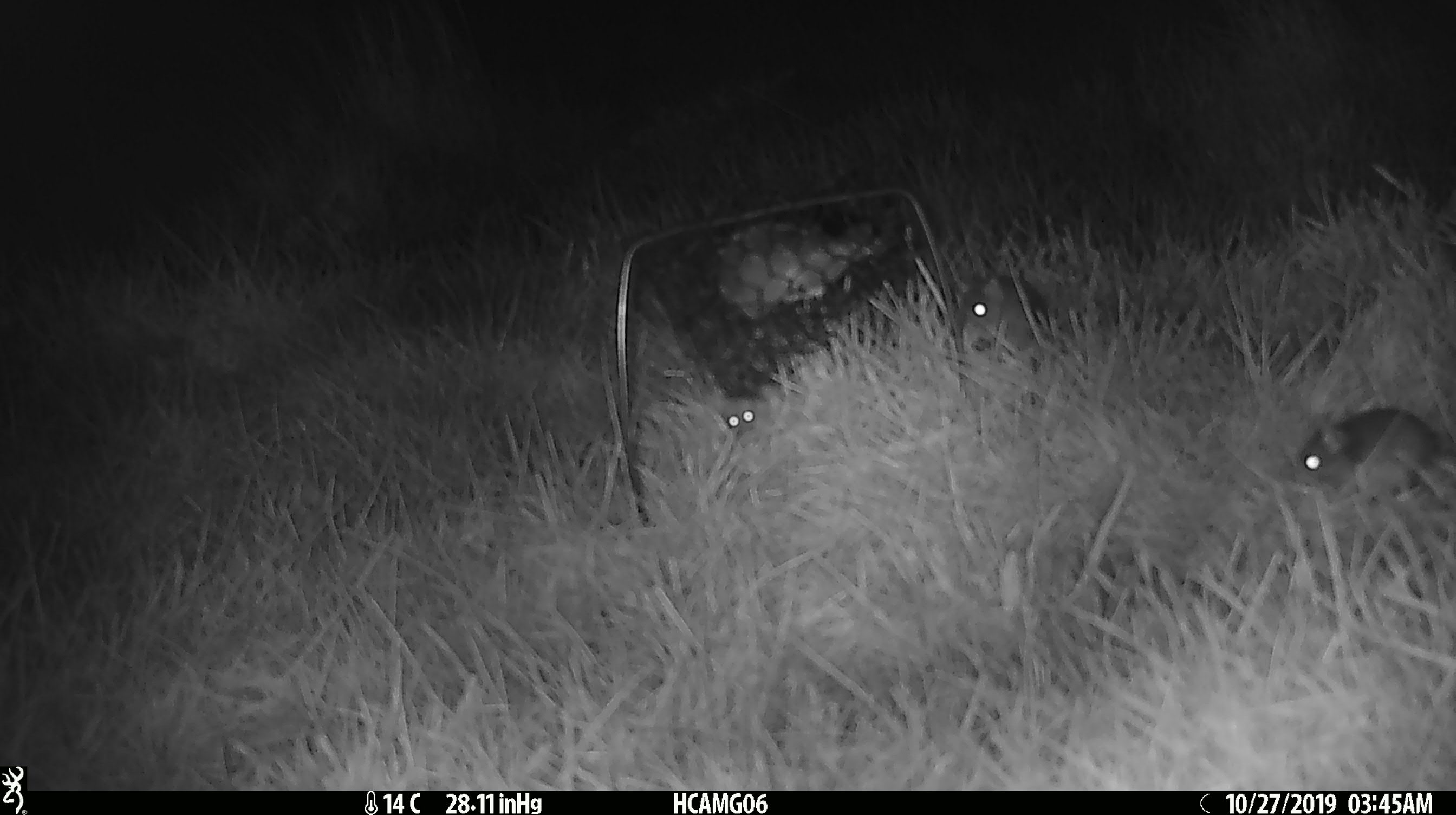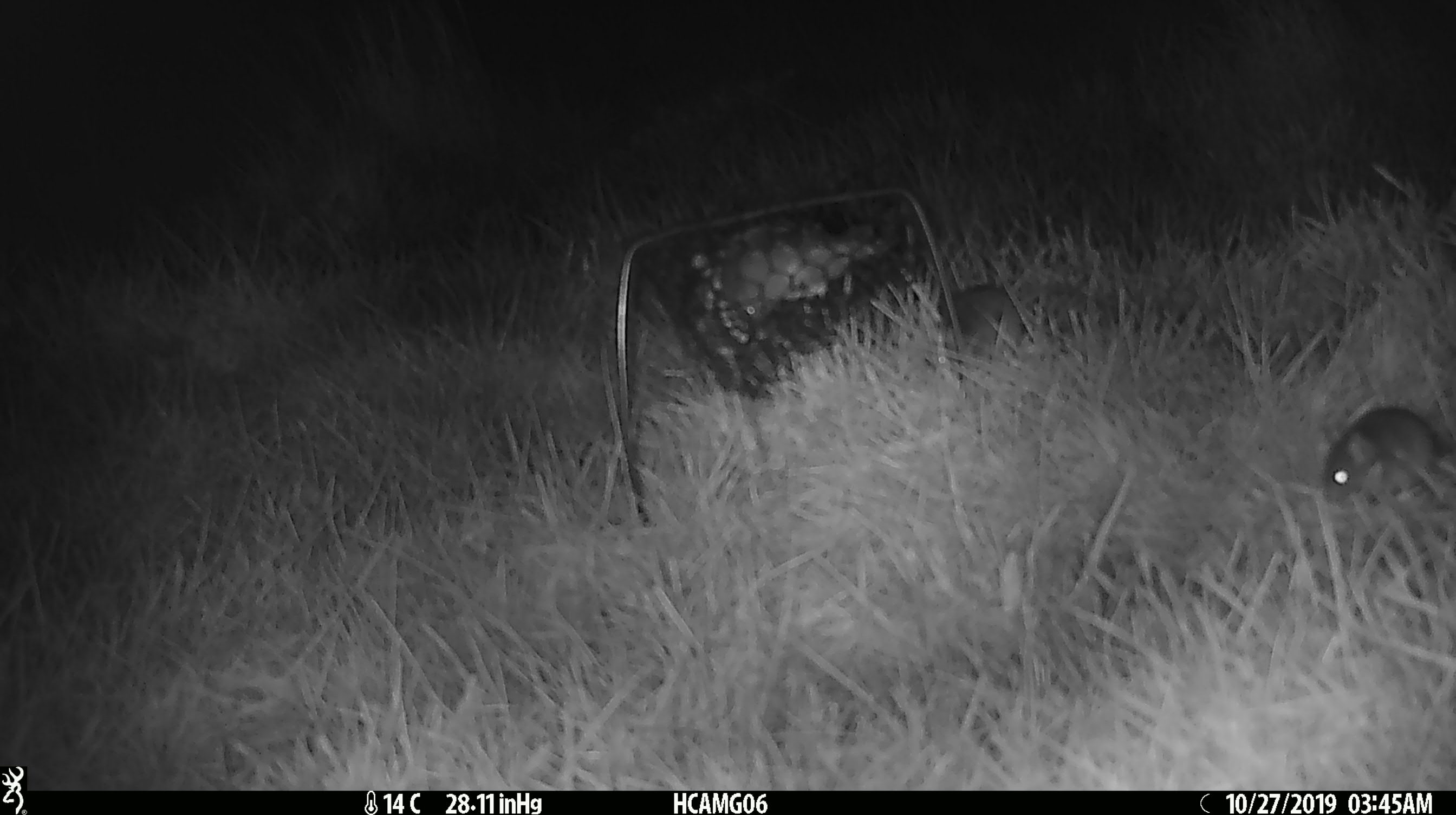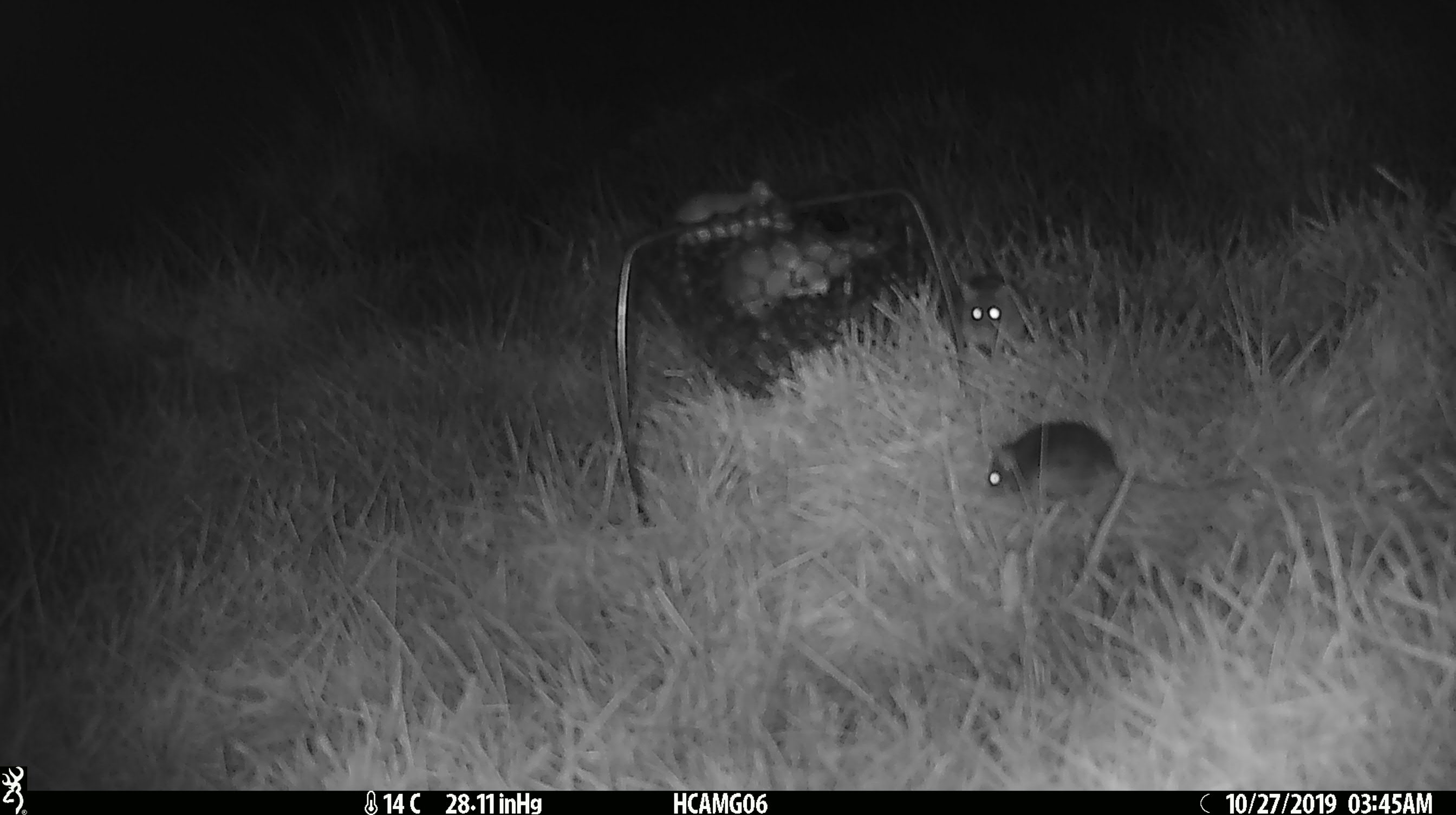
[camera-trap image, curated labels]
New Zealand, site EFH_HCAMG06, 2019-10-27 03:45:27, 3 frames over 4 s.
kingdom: Animalia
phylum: Chordata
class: Mammalia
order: Rodentia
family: Muridae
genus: Mus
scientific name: Mus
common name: mouse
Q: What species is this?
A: Mouse (Mus).